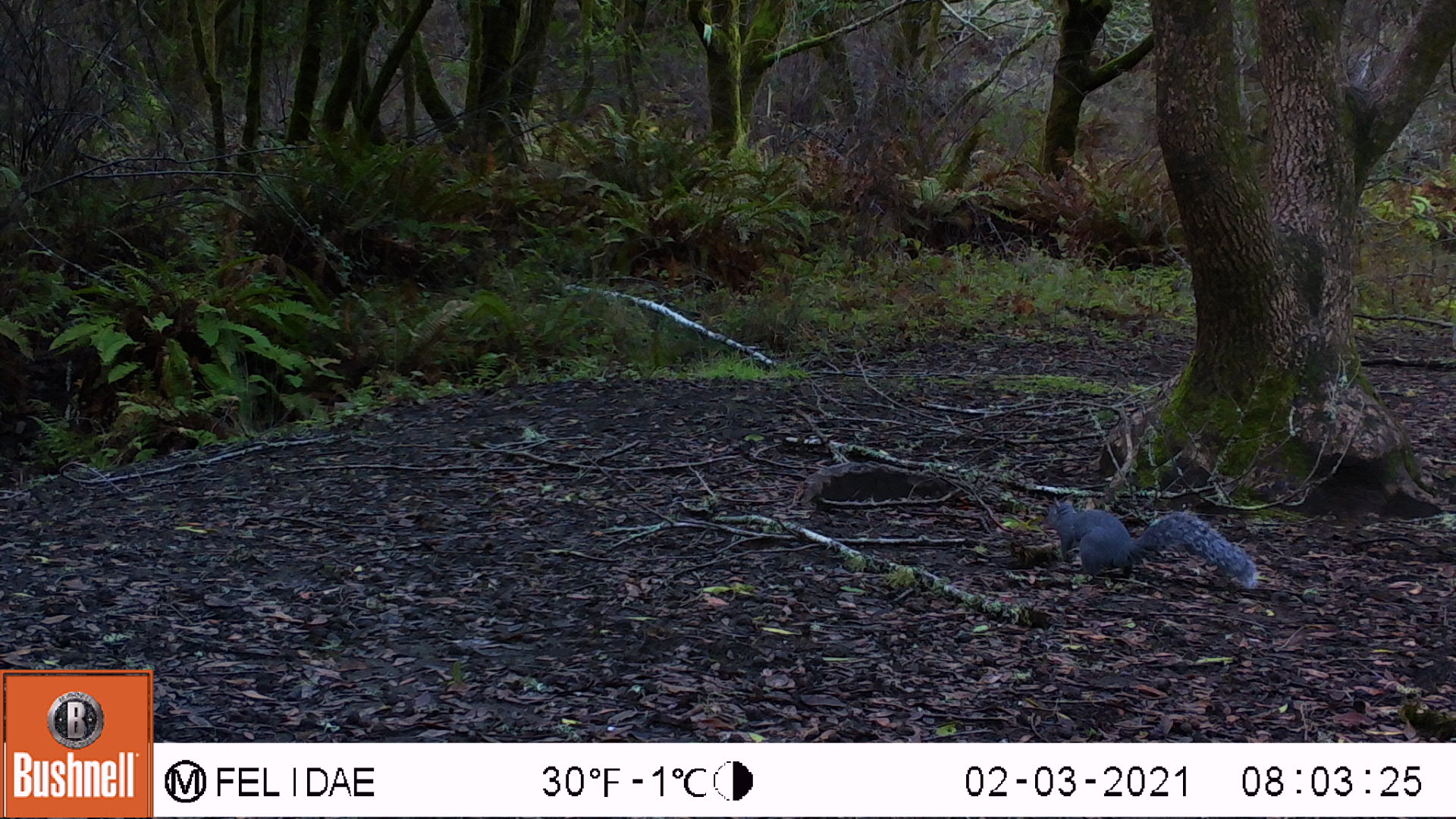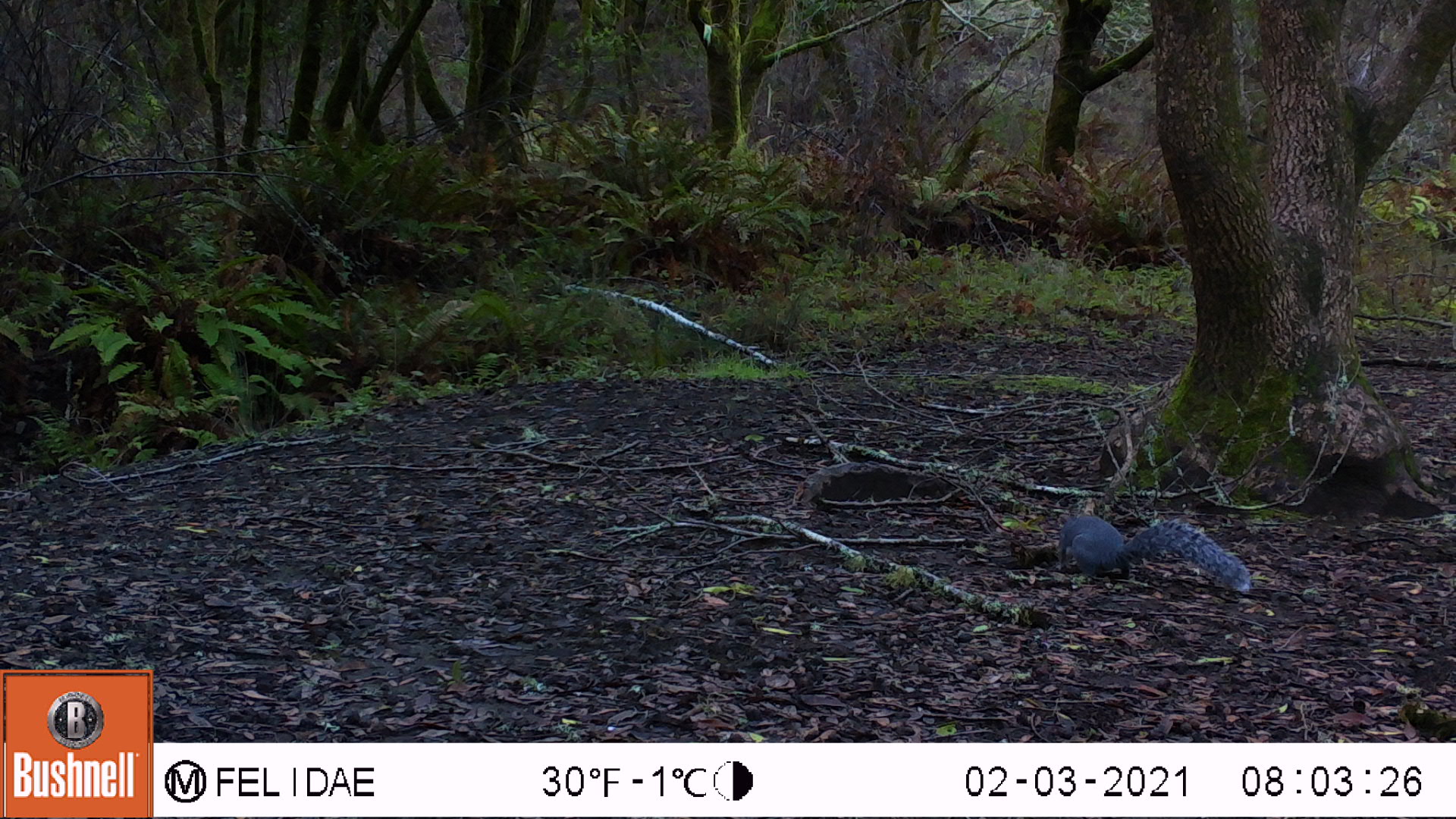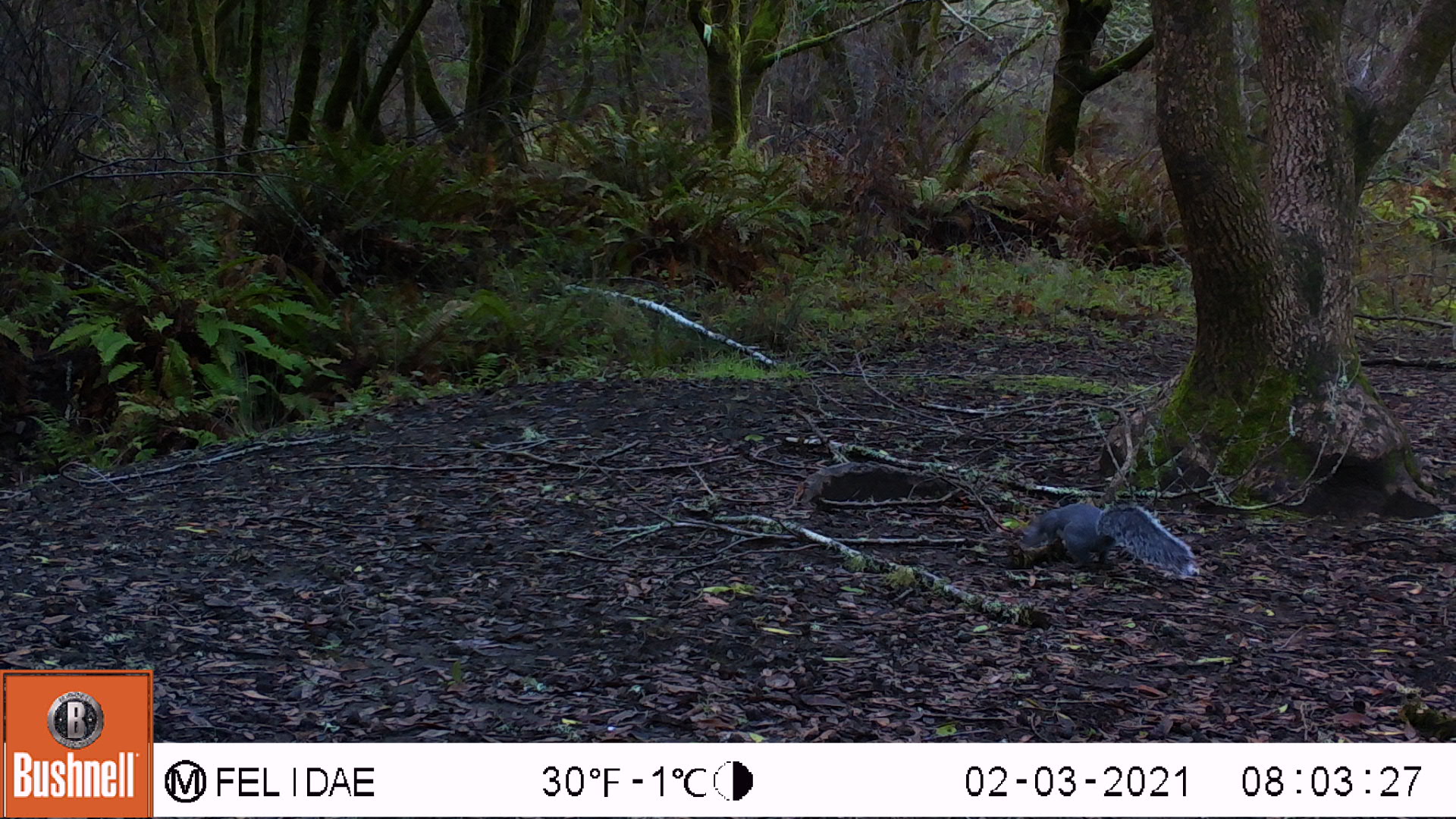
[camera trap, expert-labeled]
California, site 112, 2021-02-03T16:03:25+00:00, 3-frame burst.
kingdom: Animalia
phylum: Chordata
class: Mammalia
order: Rodentia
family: Sciuridae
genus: Sciurus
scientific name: Sciurus griseus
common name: western gray squirrel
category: western grey squirrel